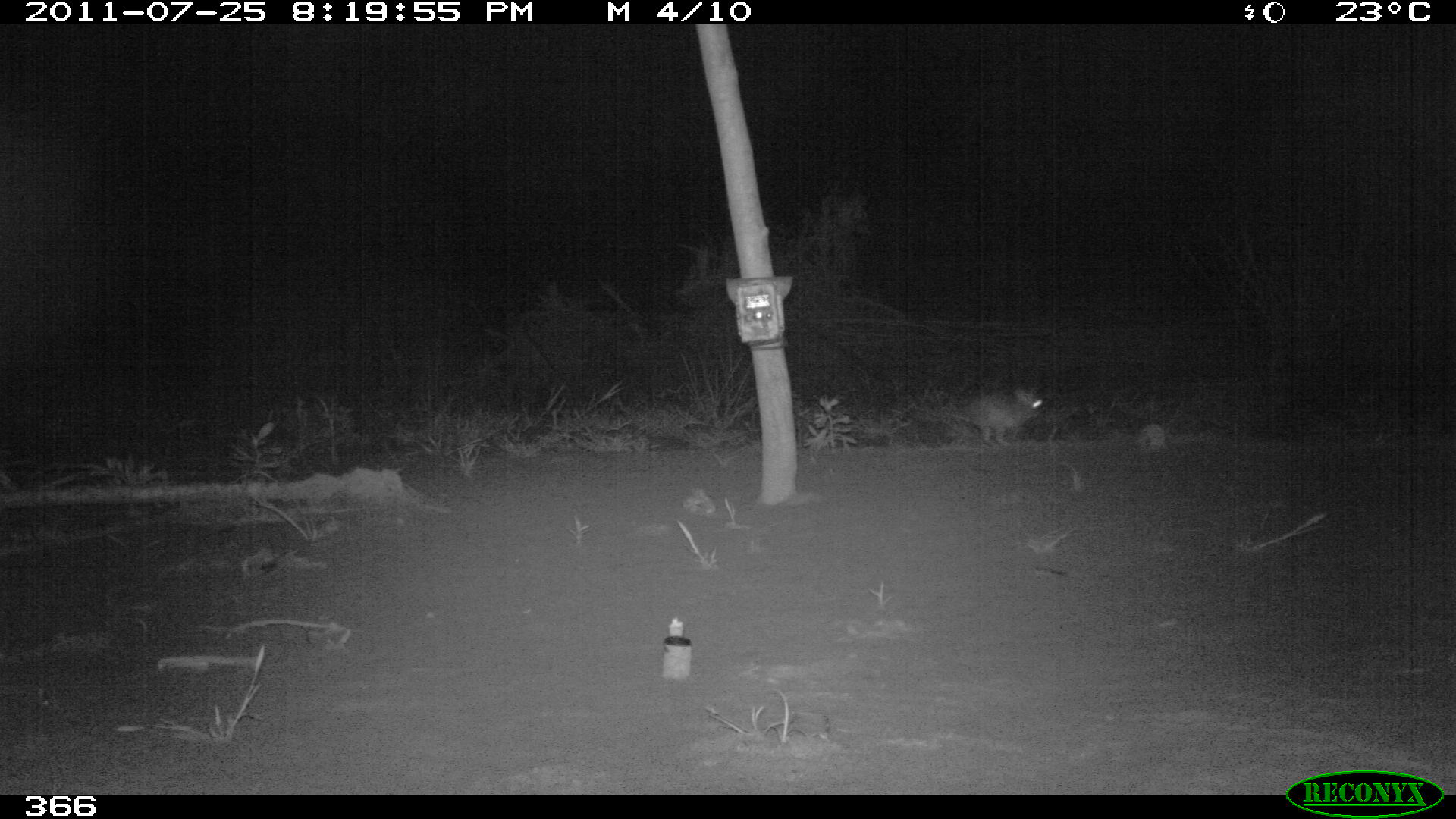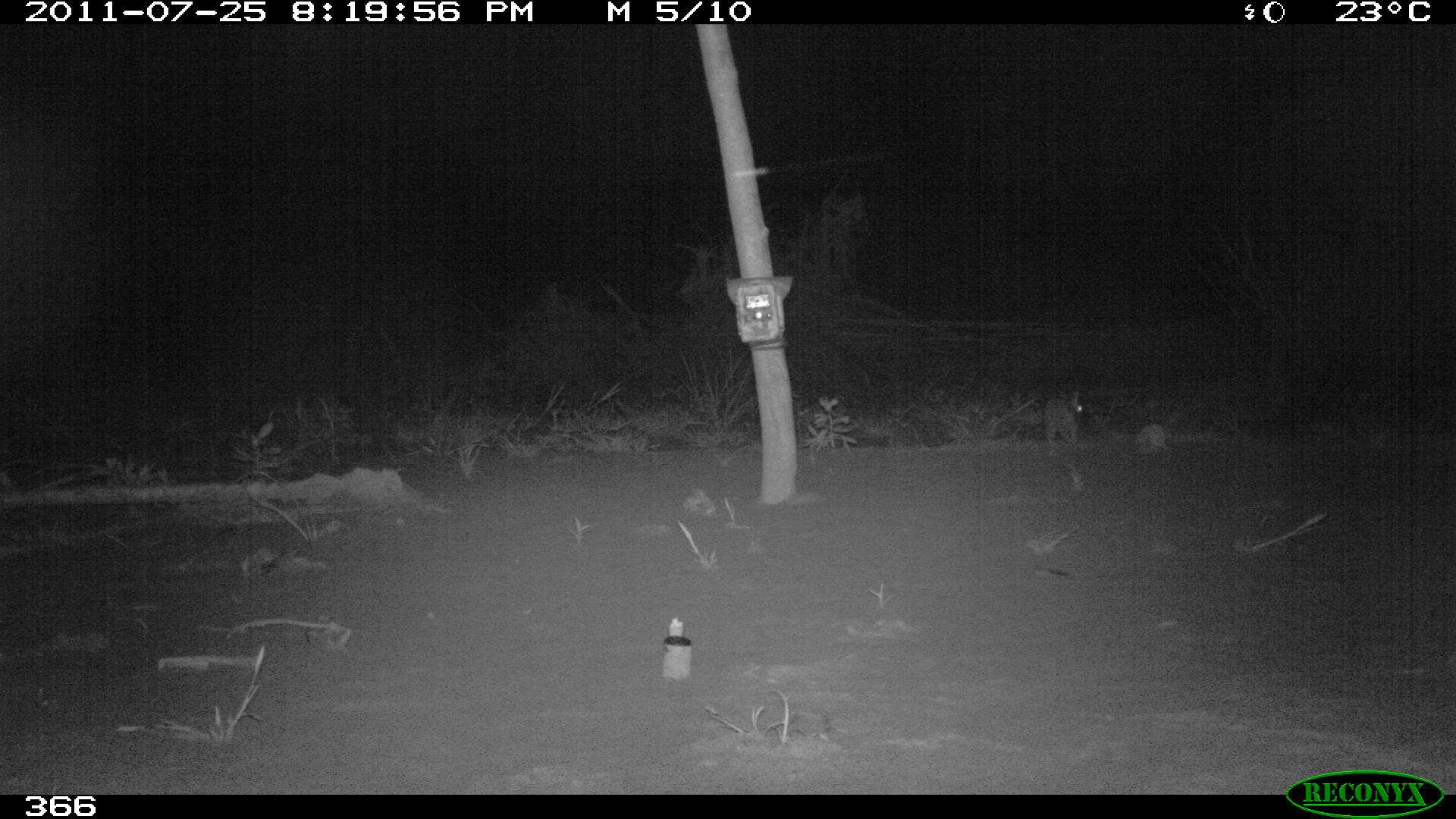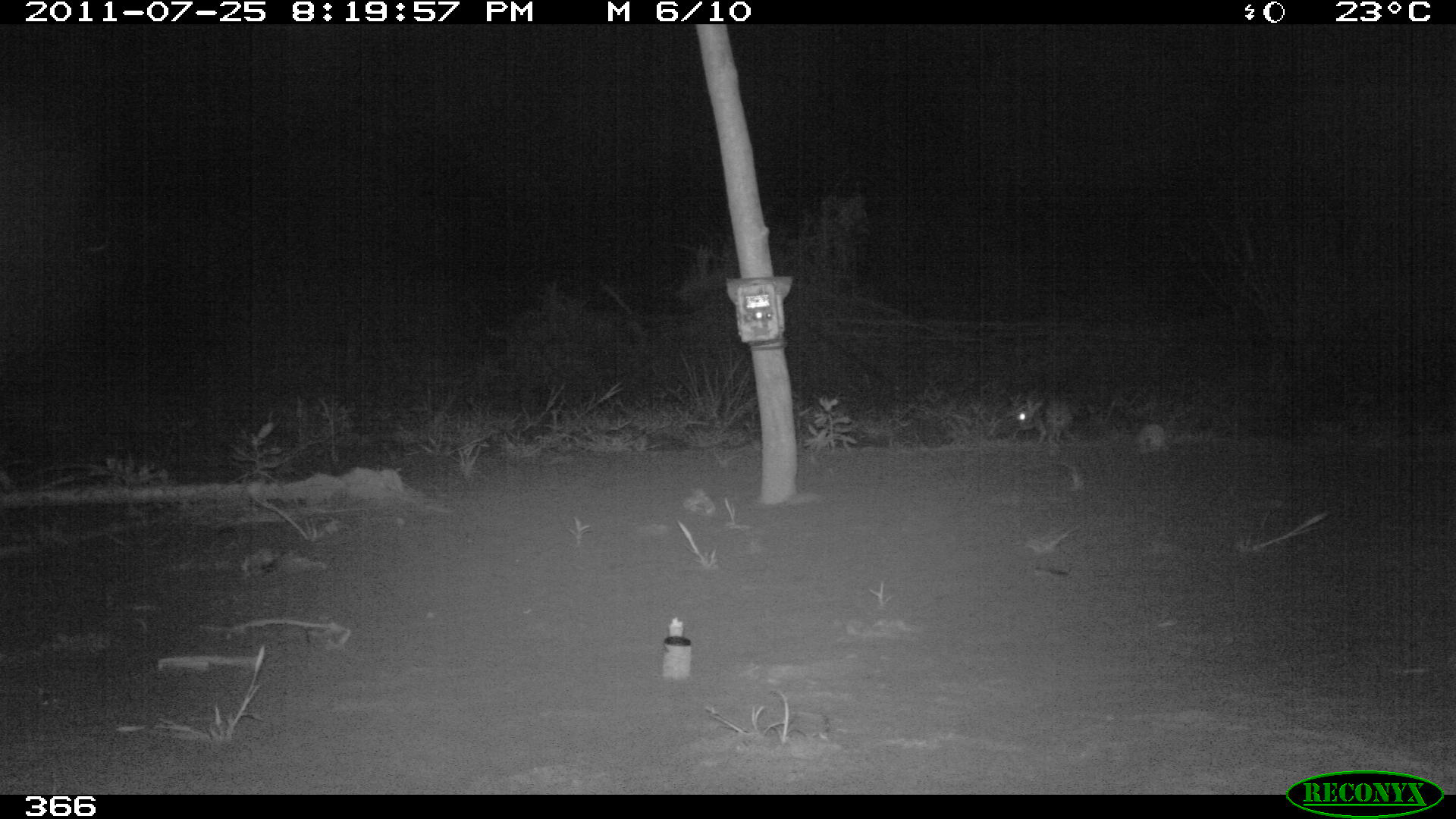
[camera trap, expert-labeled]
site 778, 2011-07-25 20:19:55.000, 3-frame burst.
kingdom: Animalia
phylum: Chordata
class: Mammalia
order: Lagomorpha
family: Leporidae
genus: Sylvilagus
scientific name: Sylvilagus brasiliensis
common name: tapeti